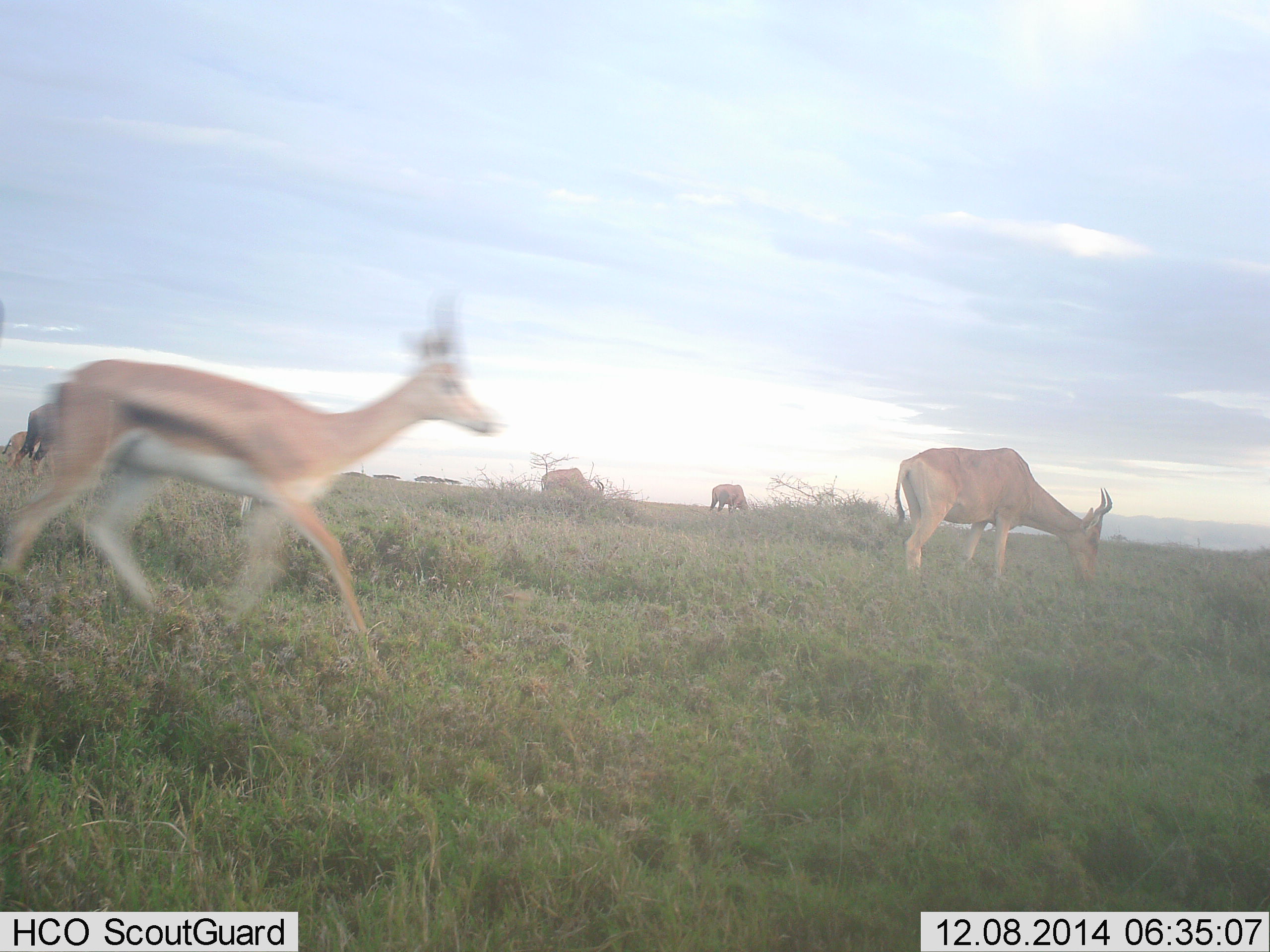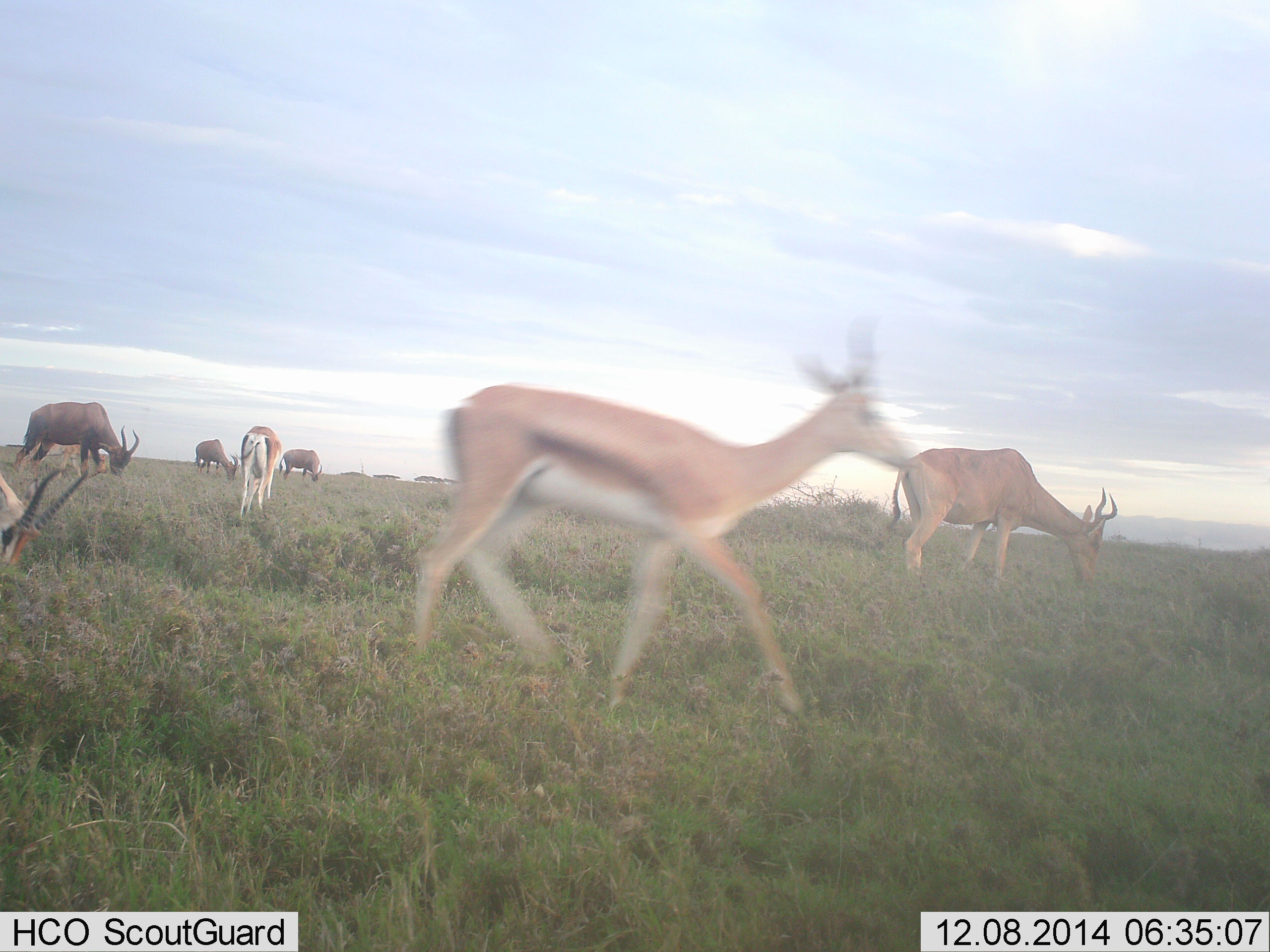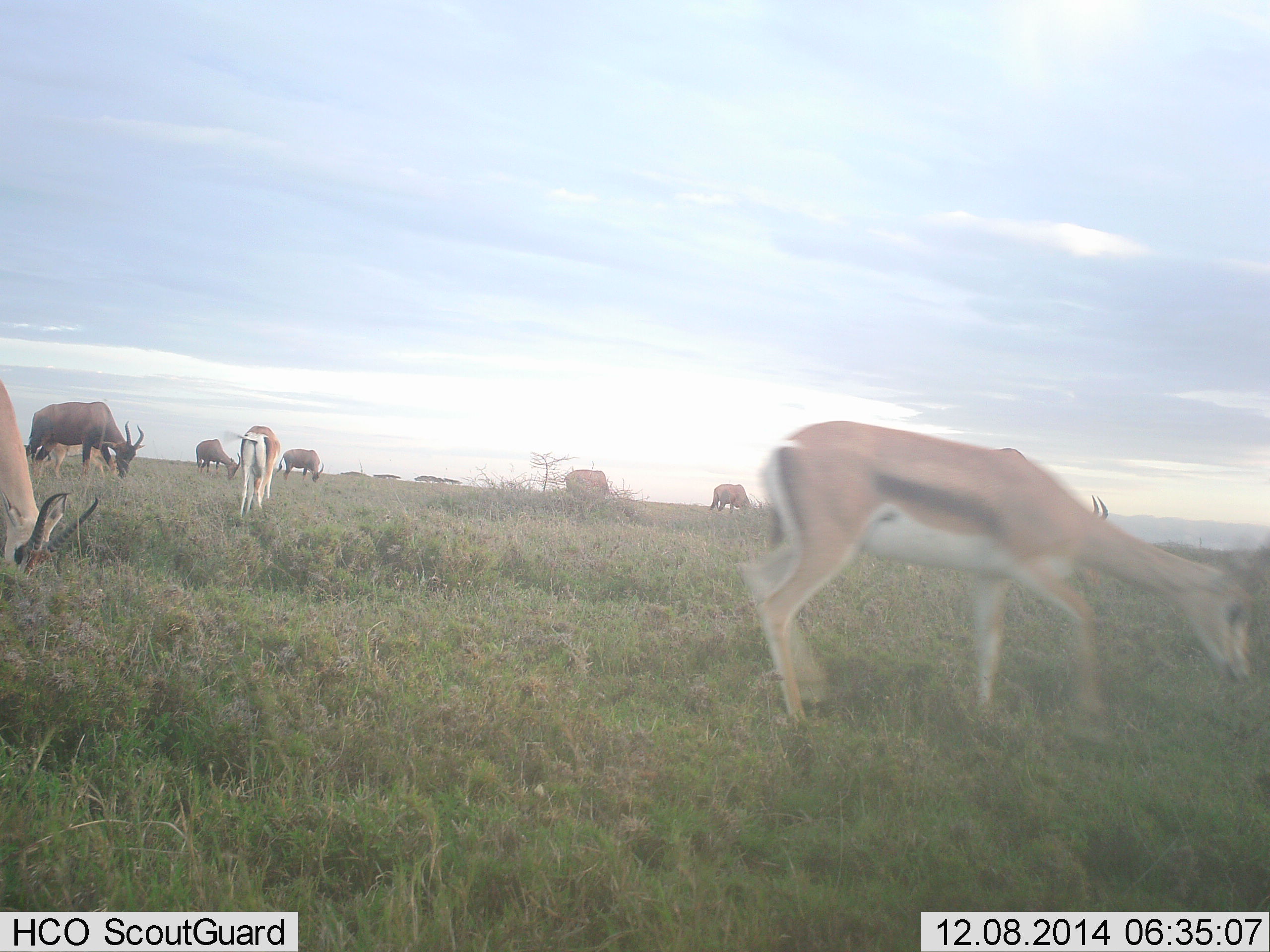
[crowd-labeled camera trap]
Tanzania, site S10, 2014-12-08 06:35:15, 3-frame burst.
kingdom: Animalia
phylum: Chordata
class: Mammalia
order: Artiodactyla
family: Bovidae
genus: Eudorcas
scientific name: Eudorcas thomsonii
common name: thomson's gazelle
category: gazellethomsons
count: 3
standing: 19%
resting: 0%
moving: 81%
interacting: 0%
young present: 0%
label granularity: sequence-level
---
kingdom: Animalia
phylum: Chordata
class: Mammalia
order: Artiodactyla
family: Bovidae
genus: Alcelaphus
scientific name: Alcelaphus buselaphus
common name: hartebeest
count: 4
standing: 26%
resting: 0%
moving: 16%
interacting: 0%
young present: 0%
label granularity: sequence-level